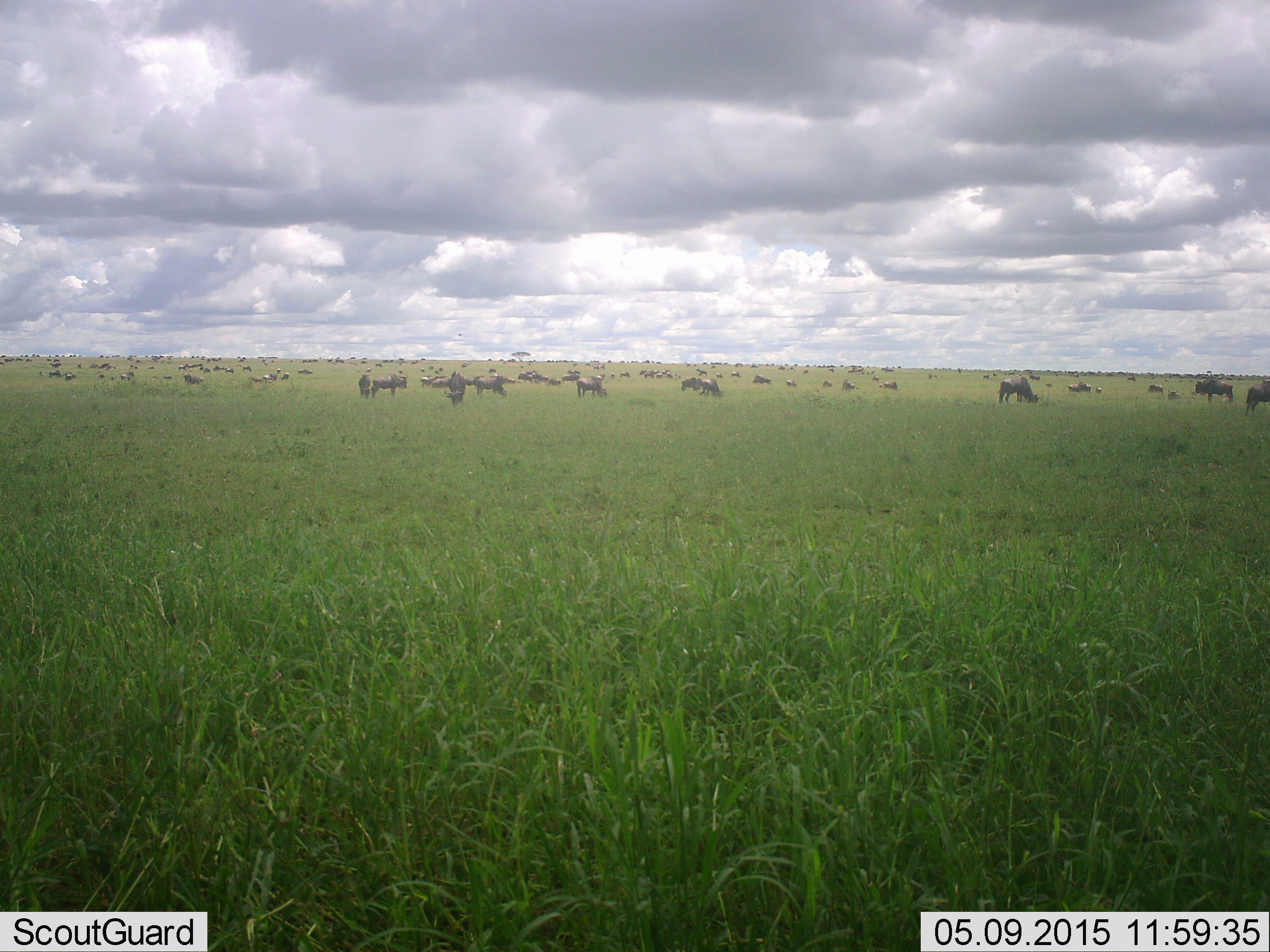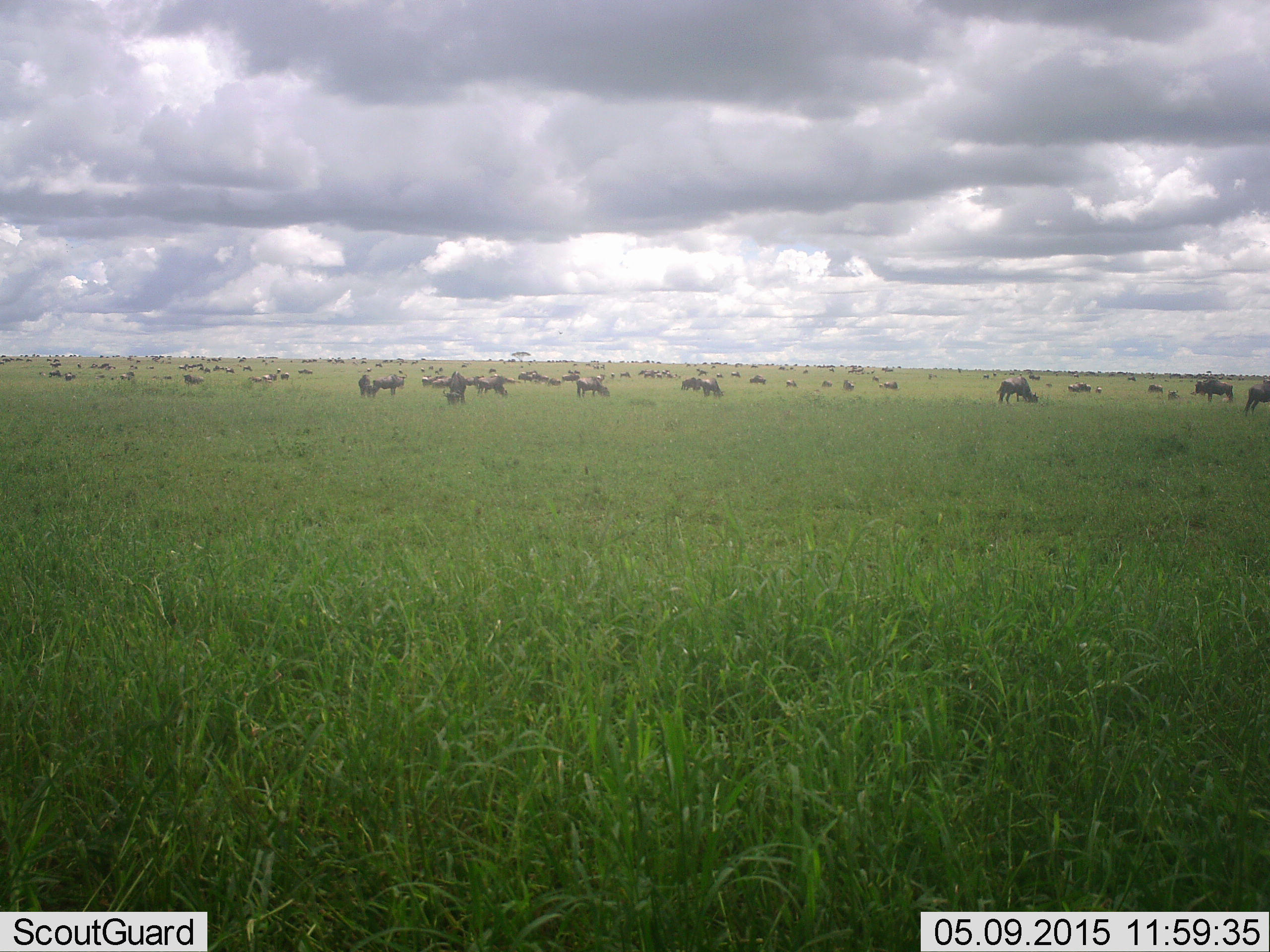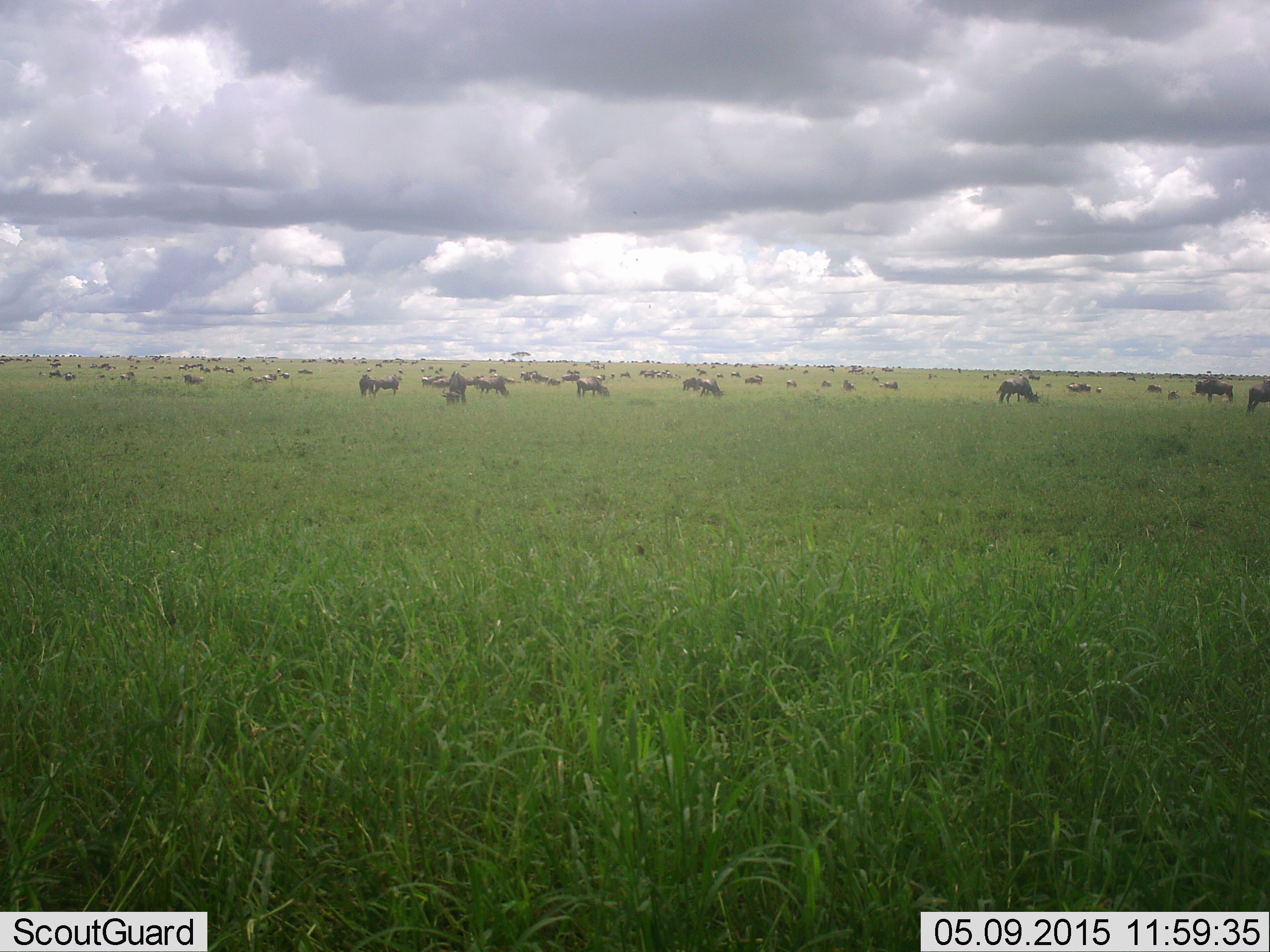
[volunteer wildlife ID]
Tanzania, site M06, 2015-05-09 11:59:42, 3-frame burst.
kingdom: Animalia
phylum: Chordata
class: Mammalia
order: Artiodactyla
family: Bovidae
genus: Connochaetes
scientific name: Connochaetes taurinus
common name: blue wildebeest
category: wildebeest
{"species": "wildebeest (blue wildebeest) (Connochaetes taurinus)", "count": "51+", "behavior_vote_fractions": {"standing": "80%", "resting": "10%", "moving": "30%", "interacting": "0%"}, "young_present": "0%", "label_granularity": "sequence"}